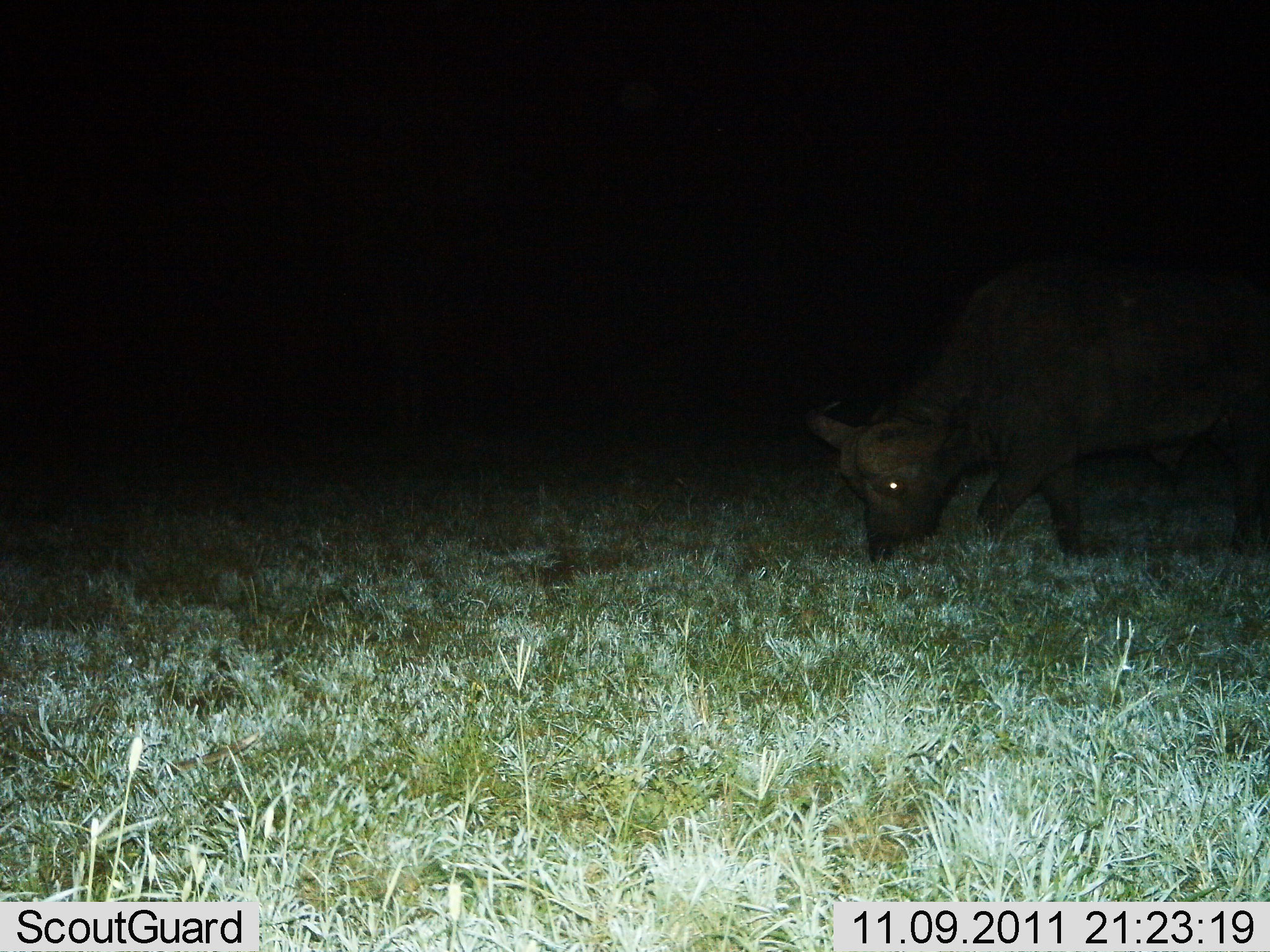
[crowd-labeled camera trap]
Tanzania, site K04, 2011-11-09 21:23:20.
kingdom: Animalia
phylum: Chordata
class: Mammalia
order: Artiodactyla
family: Bovidae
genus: Syncerus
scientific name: Syncerus caffer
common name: cape buffalo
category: buffalo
Buffalo (cape buffalo) (Syncerus caffer), count 1. Behavior (volunteer vote fractions): standing 0%, resting 0%, moving 10%, interacting 0%. Young present (vote fraction): 0%. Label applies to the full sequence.